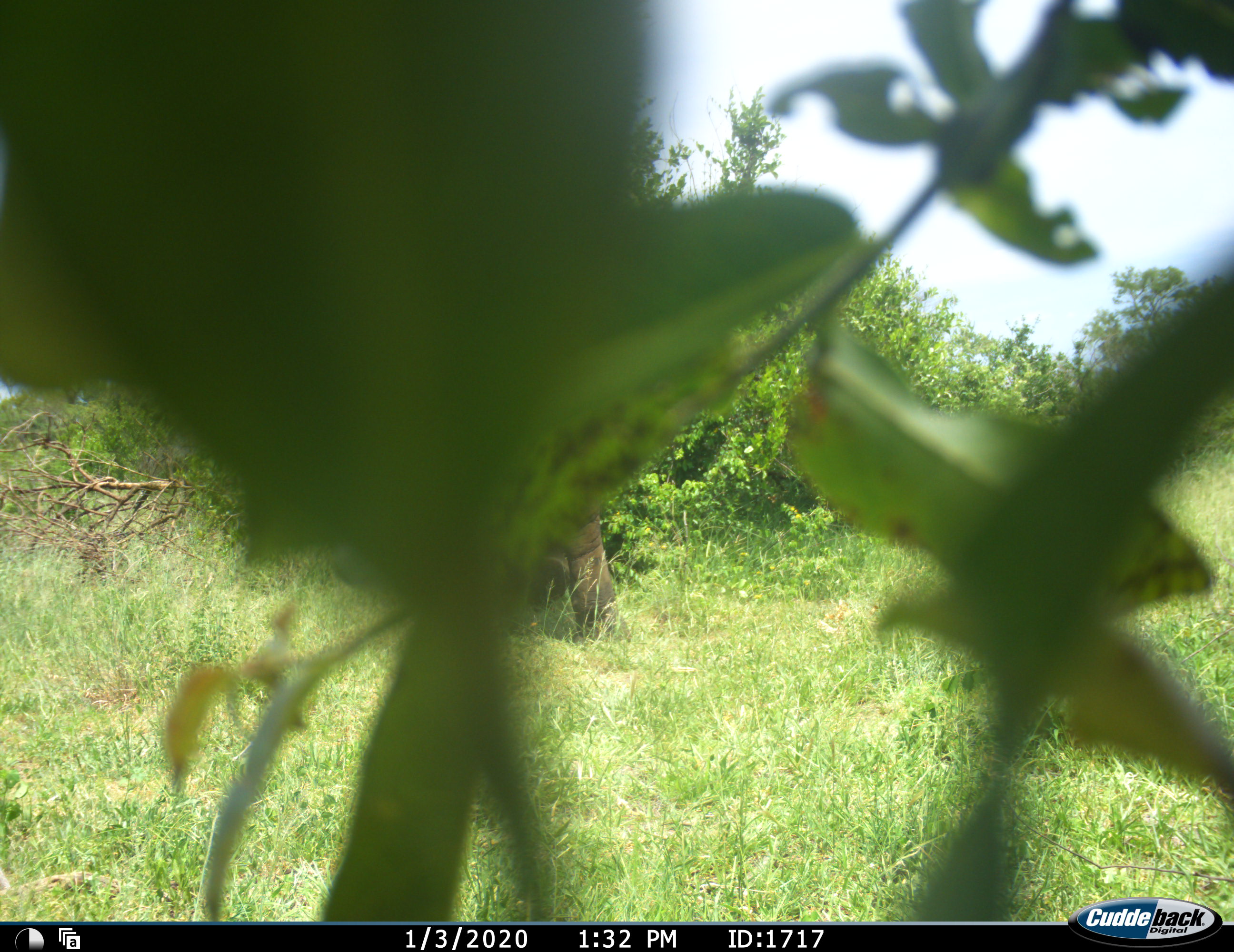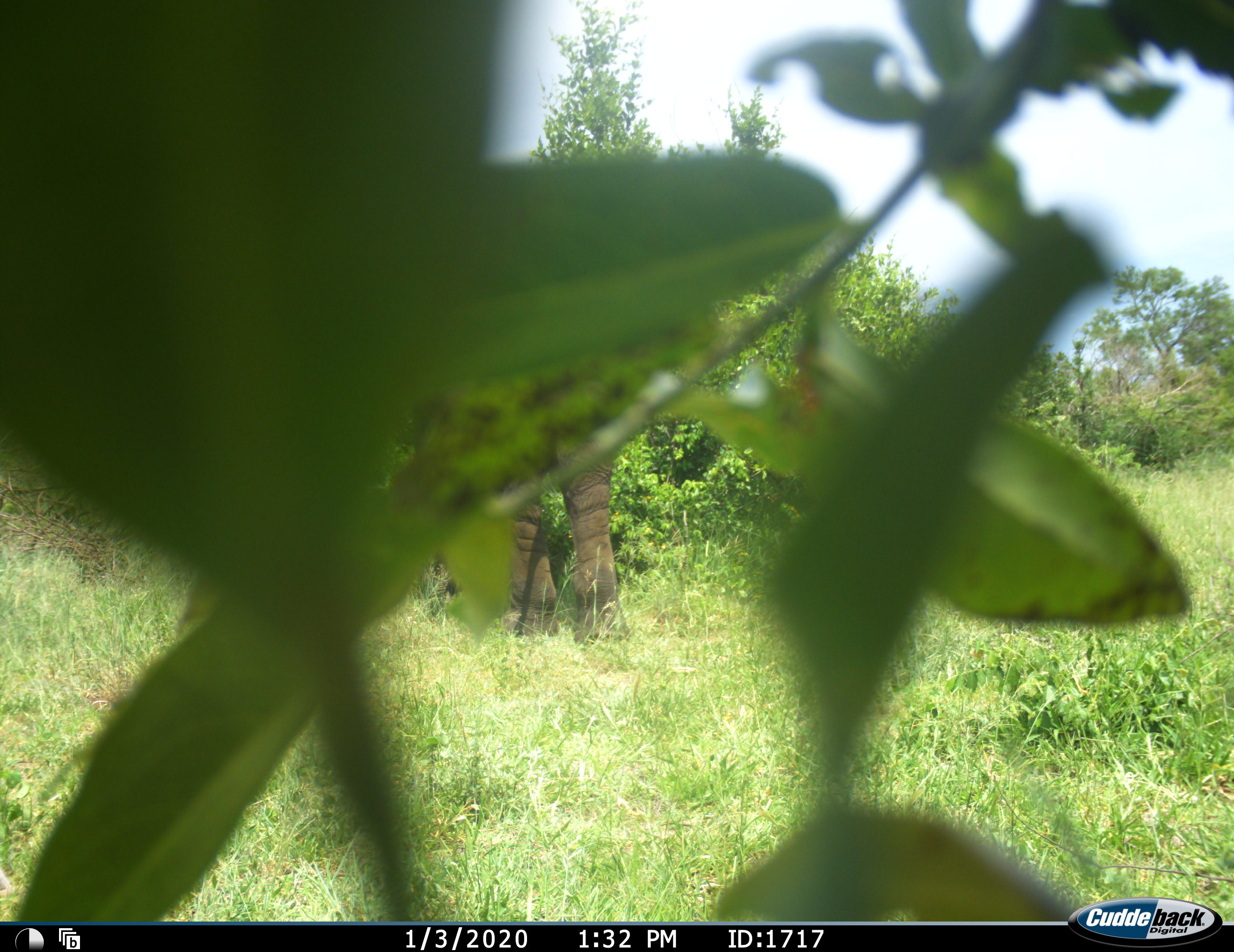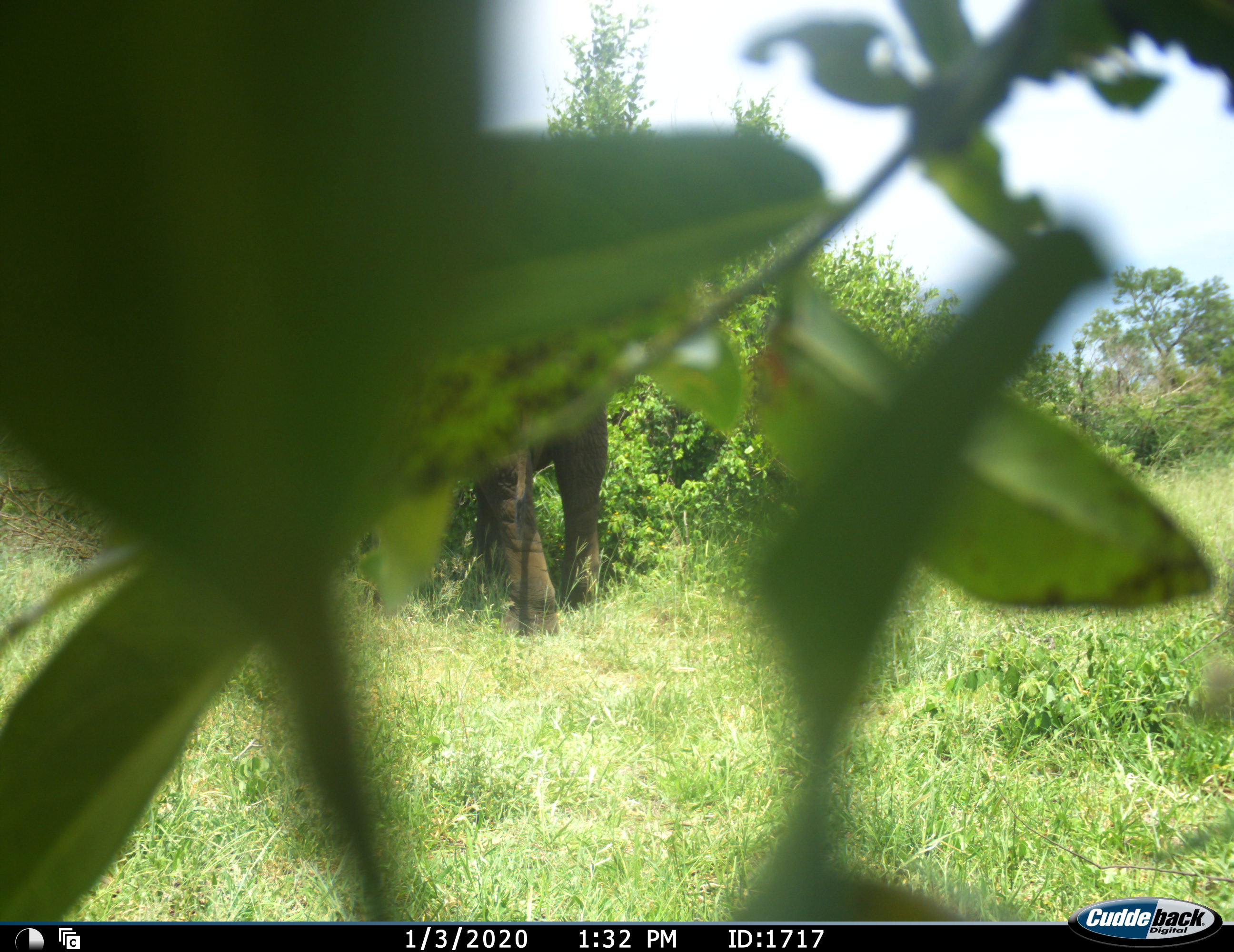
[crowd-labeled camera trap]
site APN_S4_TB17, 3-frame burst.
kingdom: Animalia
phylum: Chordata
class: Mammalia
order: Proboscidea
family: Elephantidae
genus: Loxodonta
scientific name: Loxodonta africana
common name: african bush elephant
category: elephant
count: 1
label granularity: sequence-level